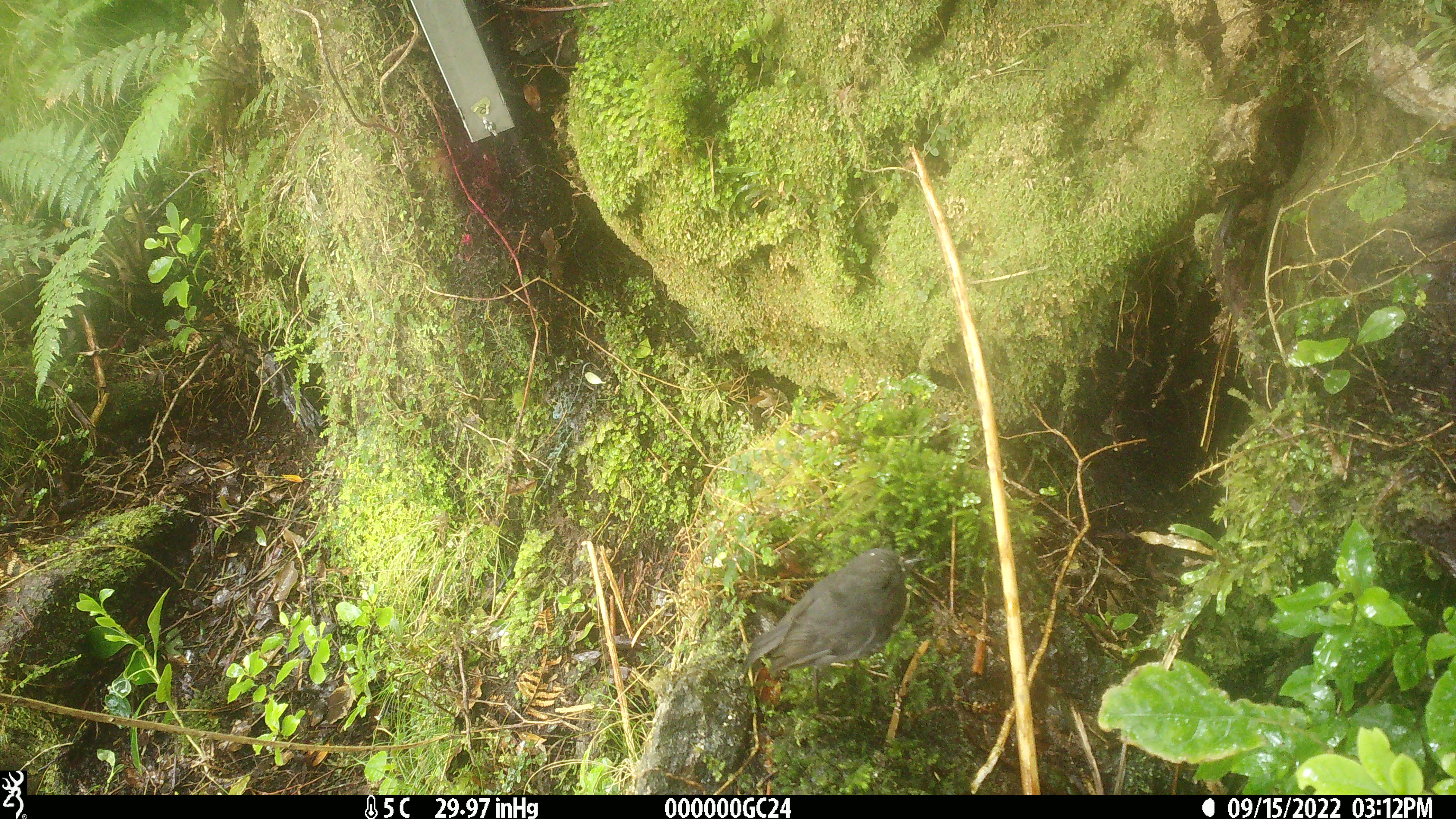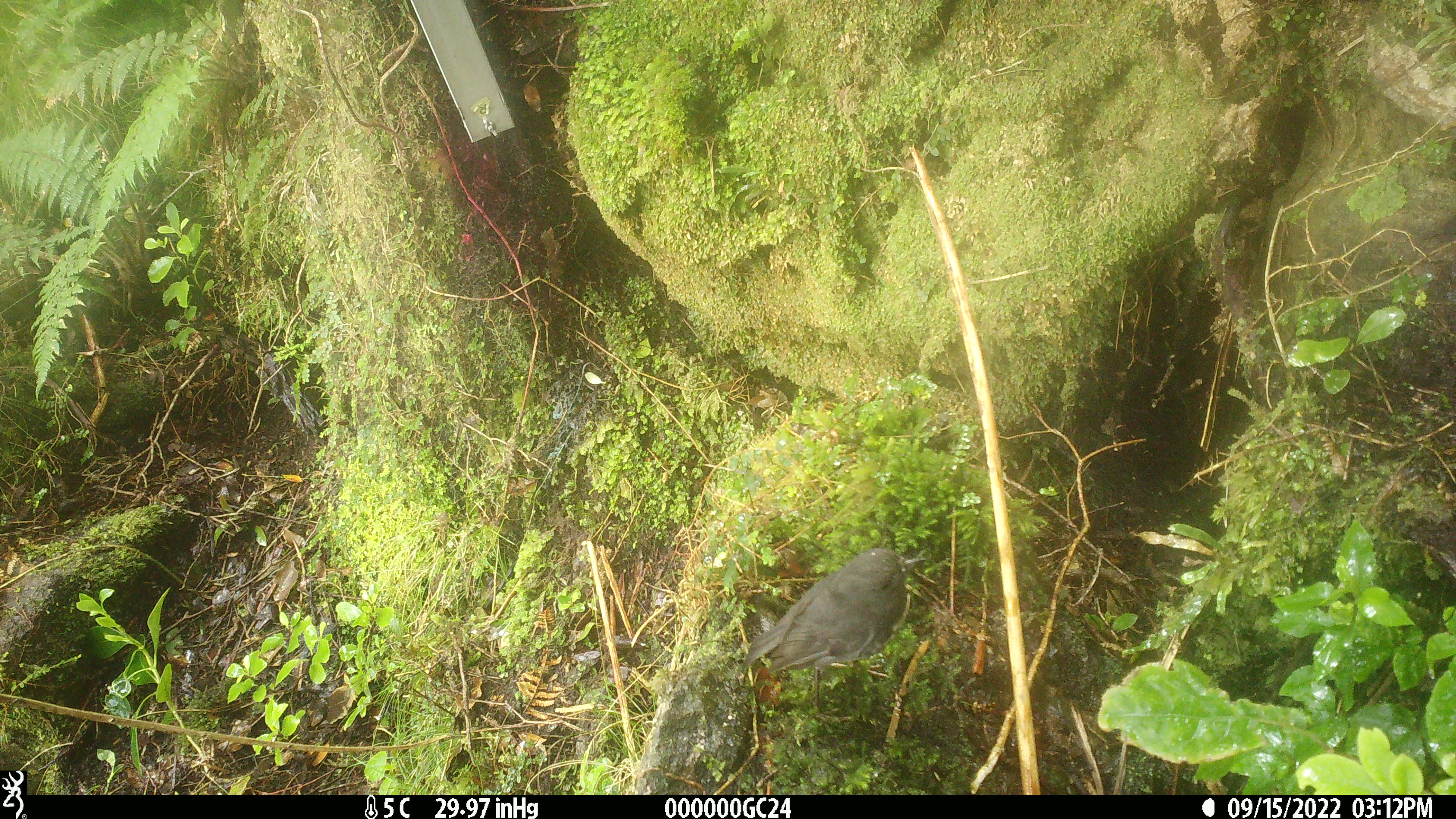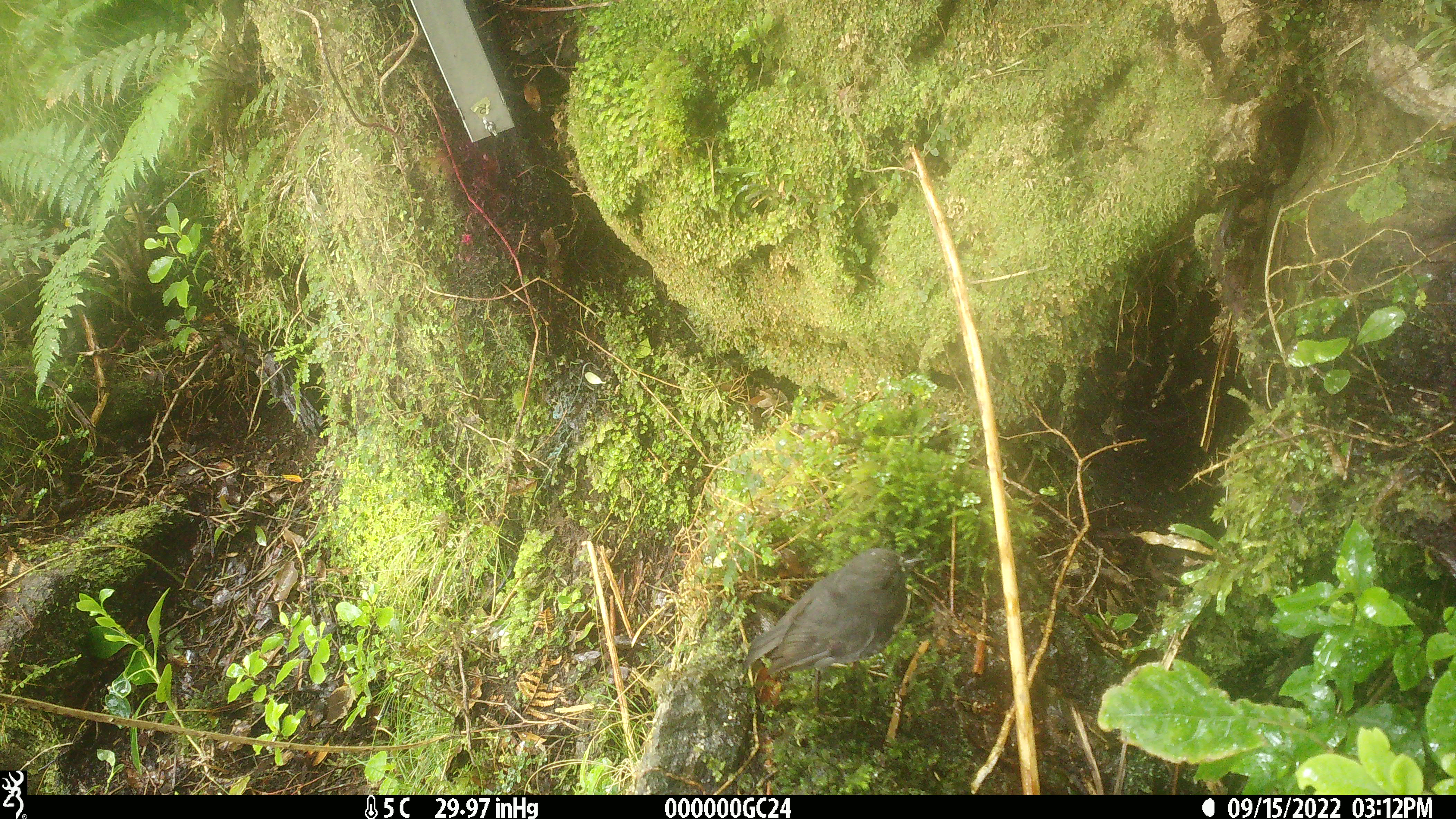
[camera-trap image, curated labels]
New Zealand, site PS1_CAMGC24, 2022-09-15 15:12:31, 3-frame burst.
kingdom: Animalia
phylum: Chordata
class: Aves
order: Passeriformes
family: Petroicidae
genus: Petroica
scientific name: Petroica australis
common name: new zealand robin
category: robin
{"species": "robin (new zealand robin) (Petroica australis)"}